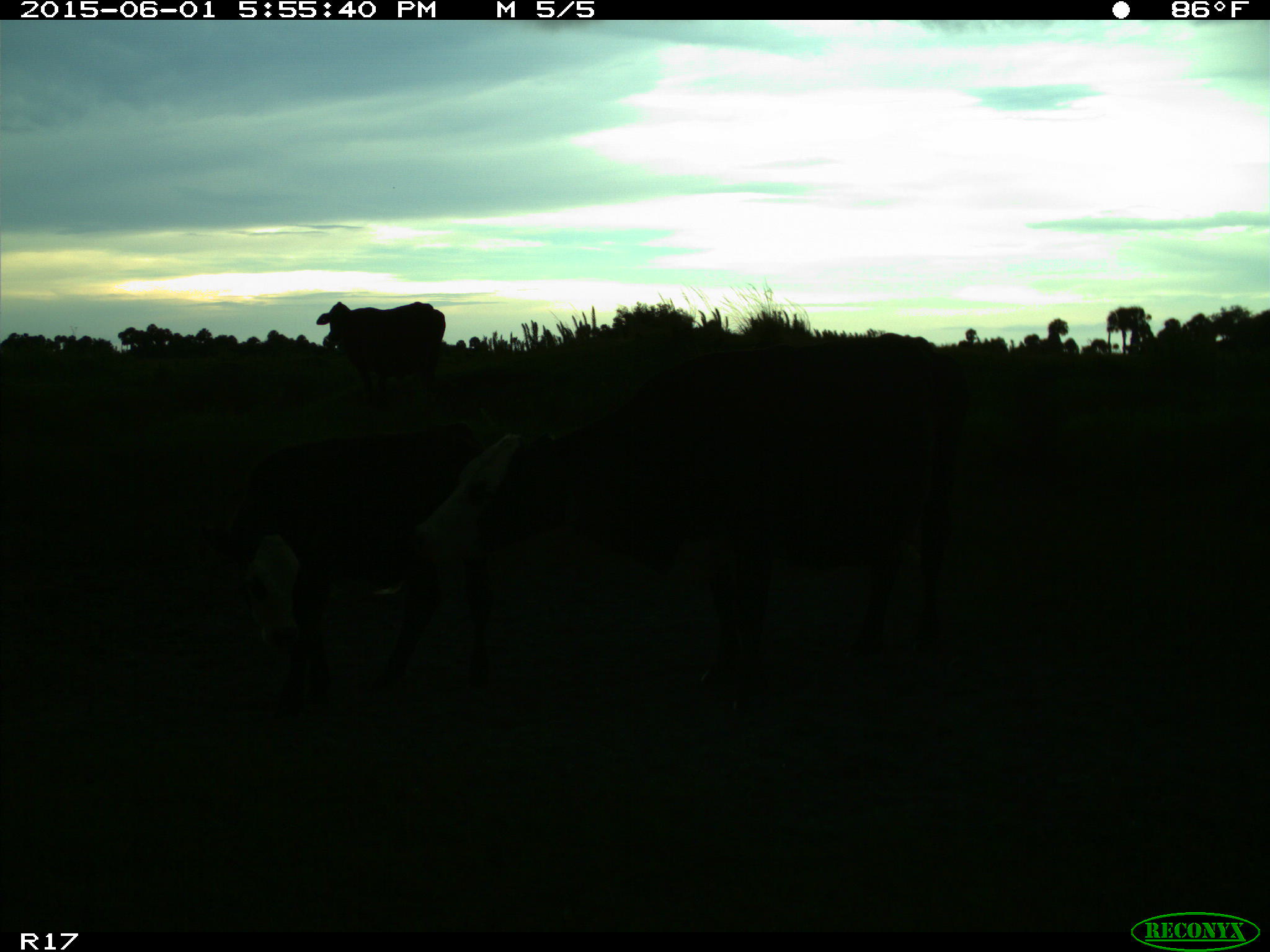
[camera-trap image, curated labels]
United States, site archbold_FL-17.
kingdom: Animalia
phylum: Chordata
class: Mammalia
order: Artiodactyla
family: Bovidae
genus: Bos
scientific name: Bos taurus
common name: domestic cow